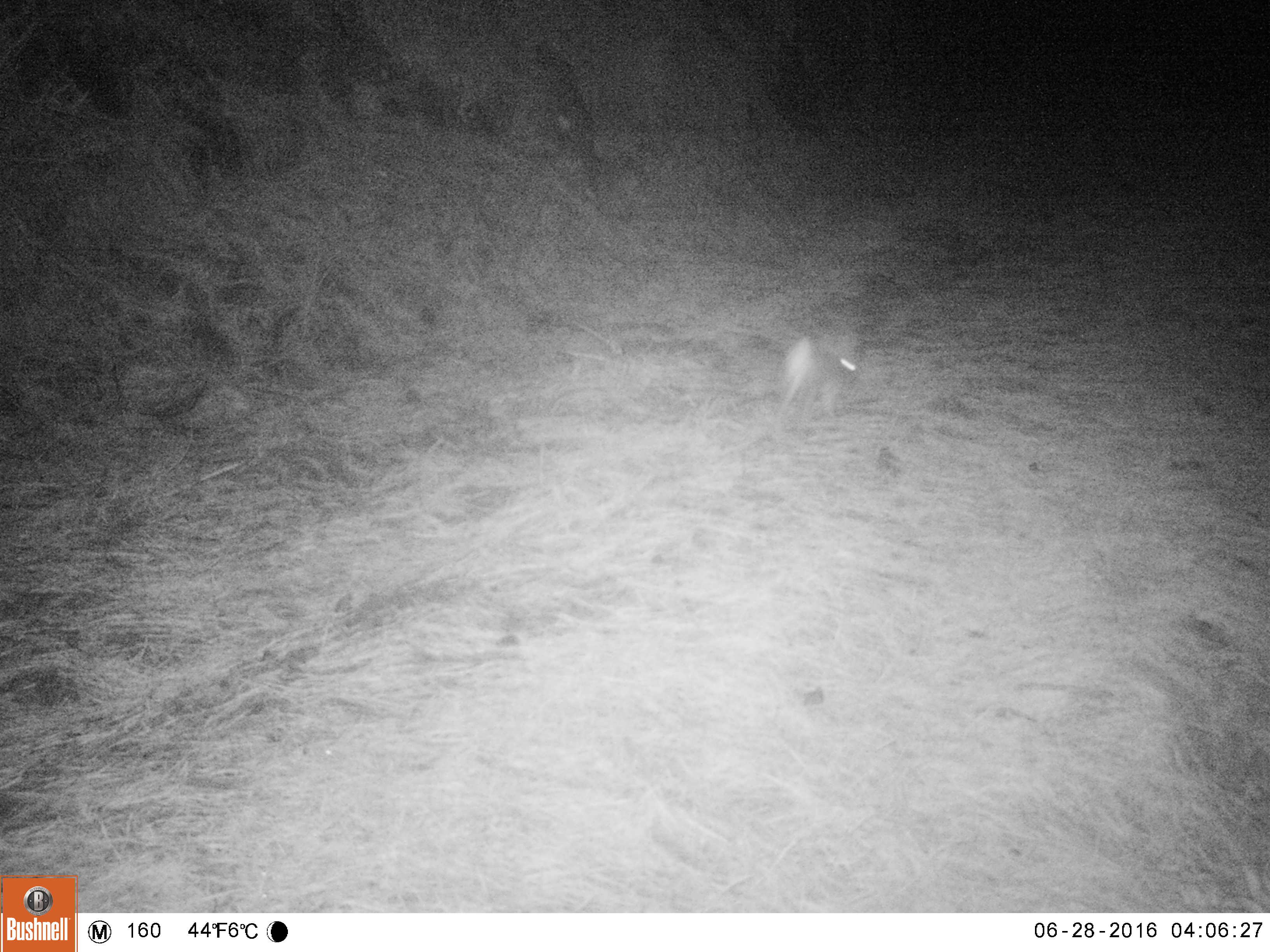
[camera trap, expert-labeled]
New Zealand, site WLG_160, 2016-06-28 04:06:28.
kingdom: Animalia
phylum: Chordata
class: Mammalia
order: Lagomorpha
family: Leporidae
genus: Oryctolagus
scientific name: Oryctolagus cuniculus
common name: european rabbit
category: rabbit